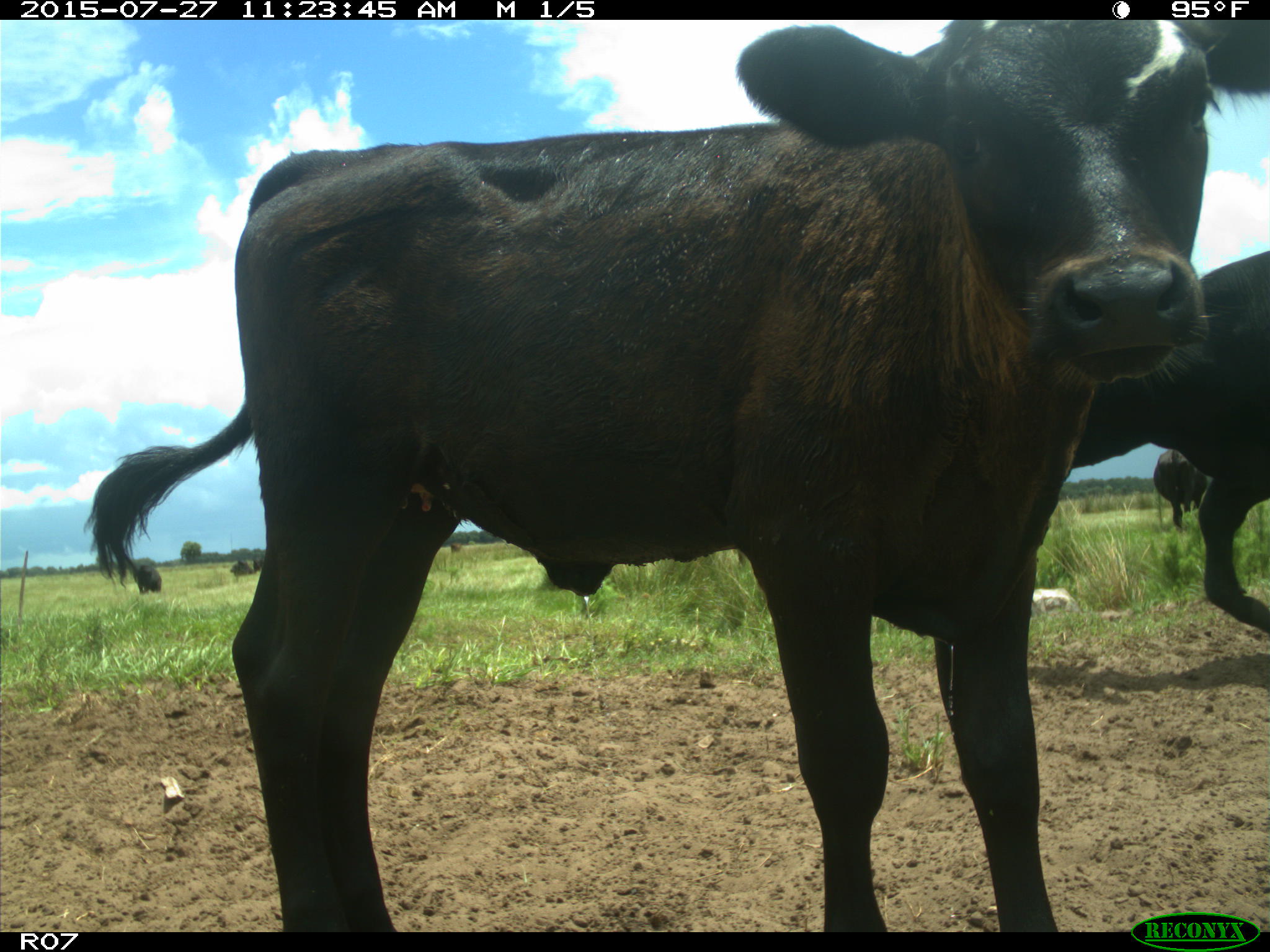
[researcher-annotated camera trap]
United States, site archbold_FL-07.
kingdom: Animalia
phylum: Chordata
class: Mammalia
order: Artiodactyla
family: Bovidae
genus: Bos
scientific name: Bos taurus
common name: domestic cow